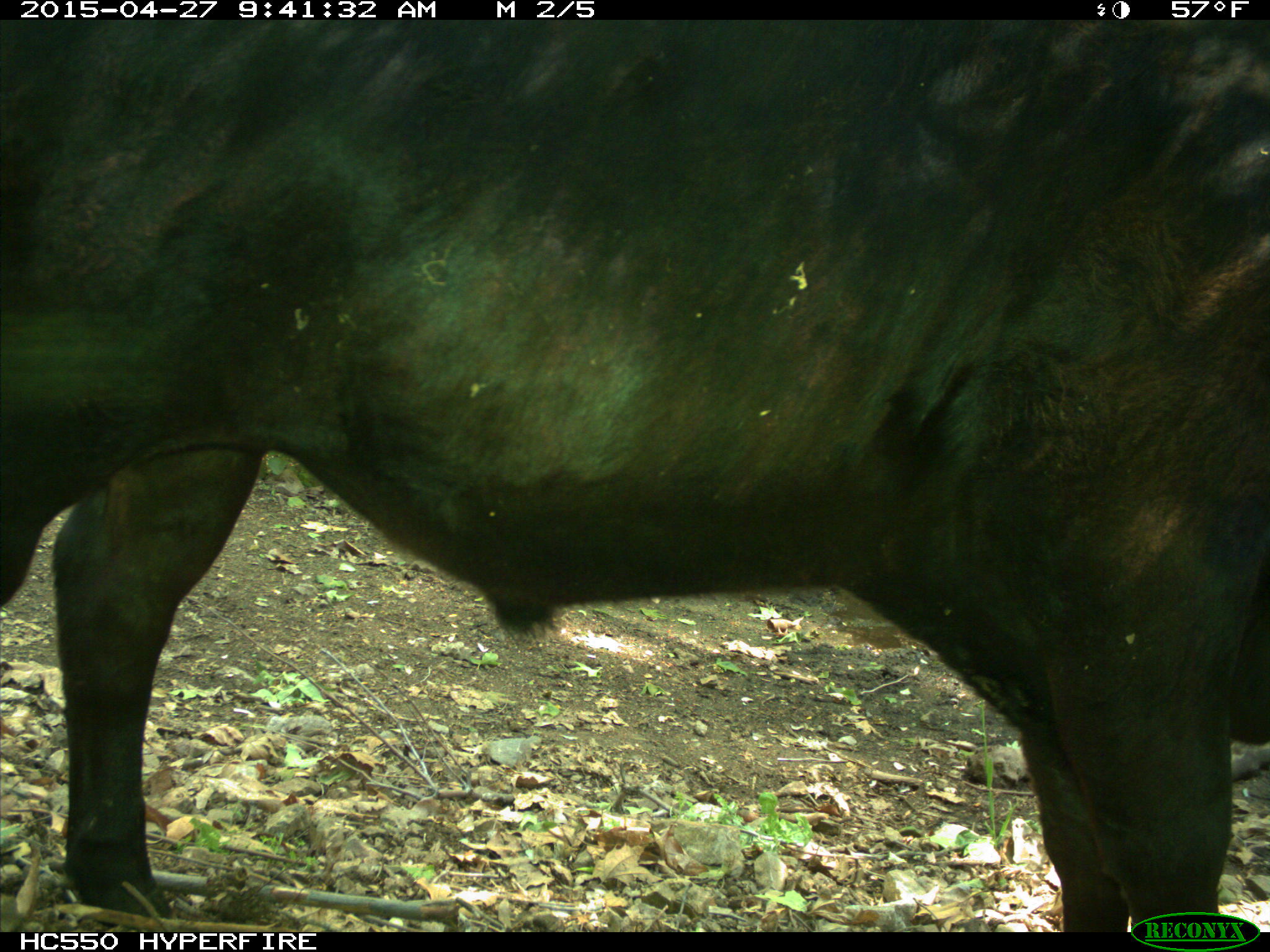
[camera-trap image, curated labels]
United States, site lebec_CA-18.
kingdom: Animalia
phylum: Chordata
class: Mammalia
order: Artiodactyla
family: Bovidae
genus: Bos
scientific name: Bos taurus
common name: domestic cow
Bos taurus (domestic cow).